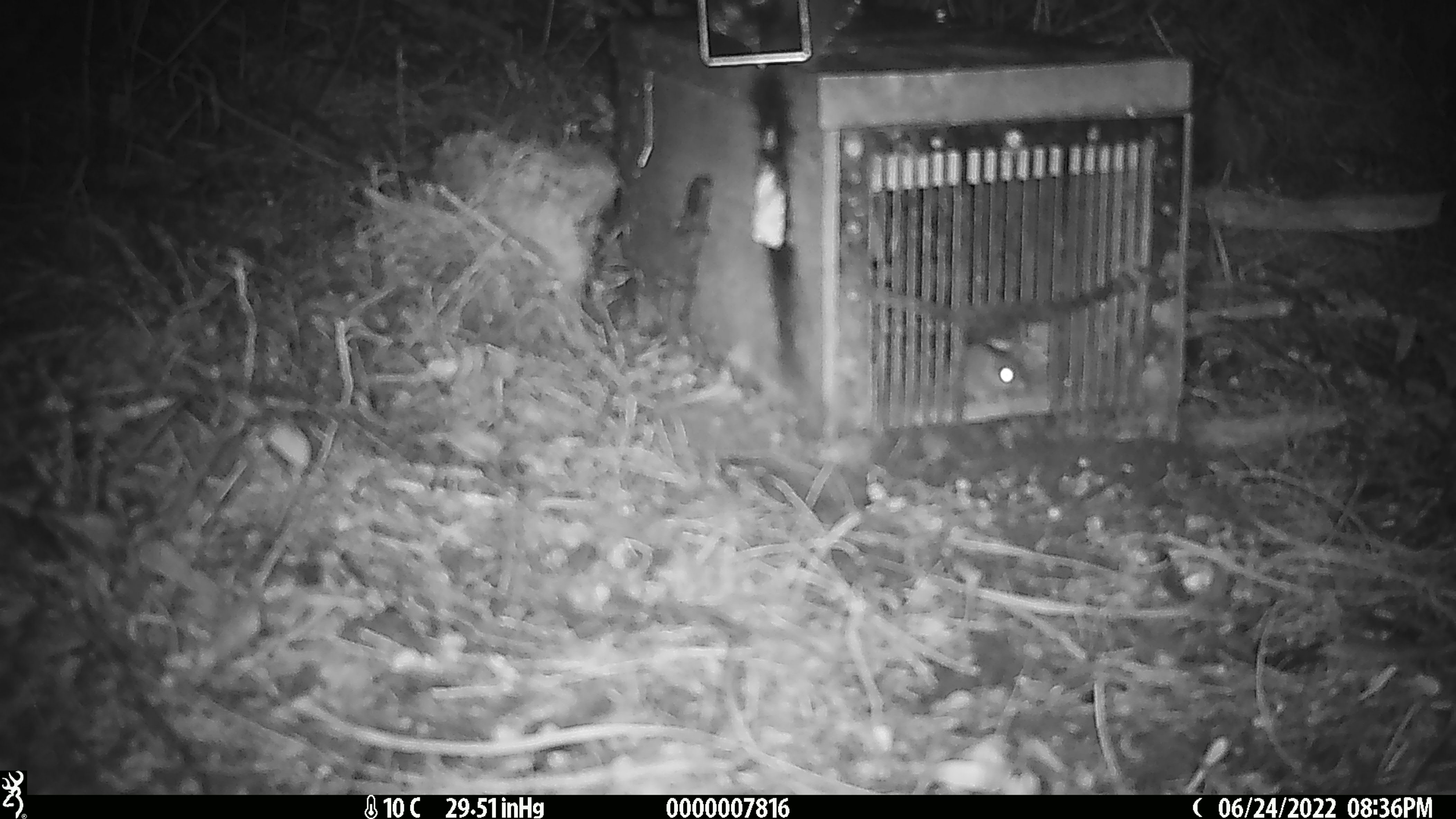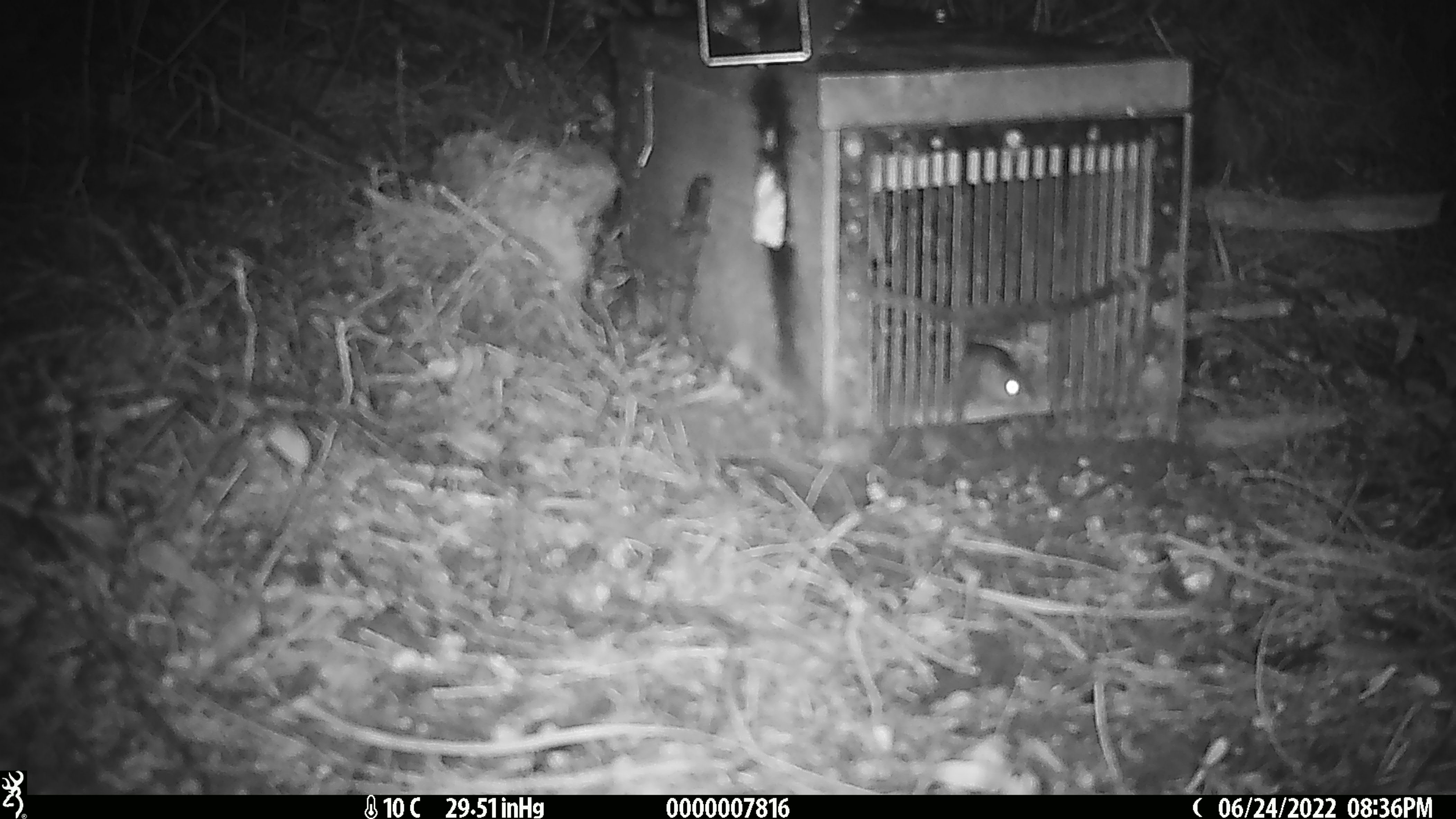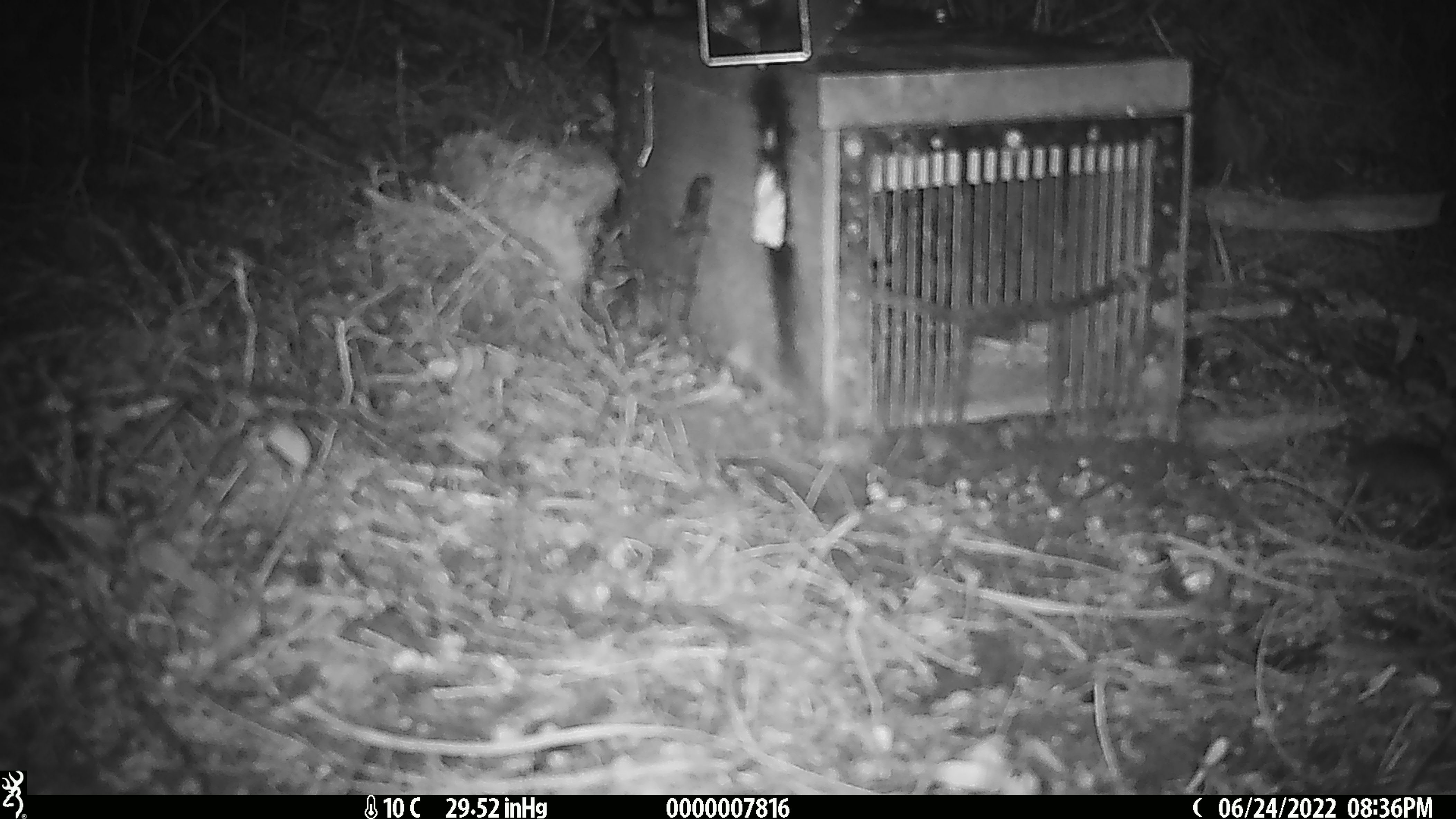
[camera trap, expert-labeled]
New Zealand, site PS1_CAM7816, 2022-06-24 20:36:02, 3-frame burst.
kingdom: Animalia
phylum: Chordata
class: Mammalia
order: Rodentia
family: Muridae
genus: Mus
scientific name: Mus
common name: mouse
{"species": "mouse (Mus)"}